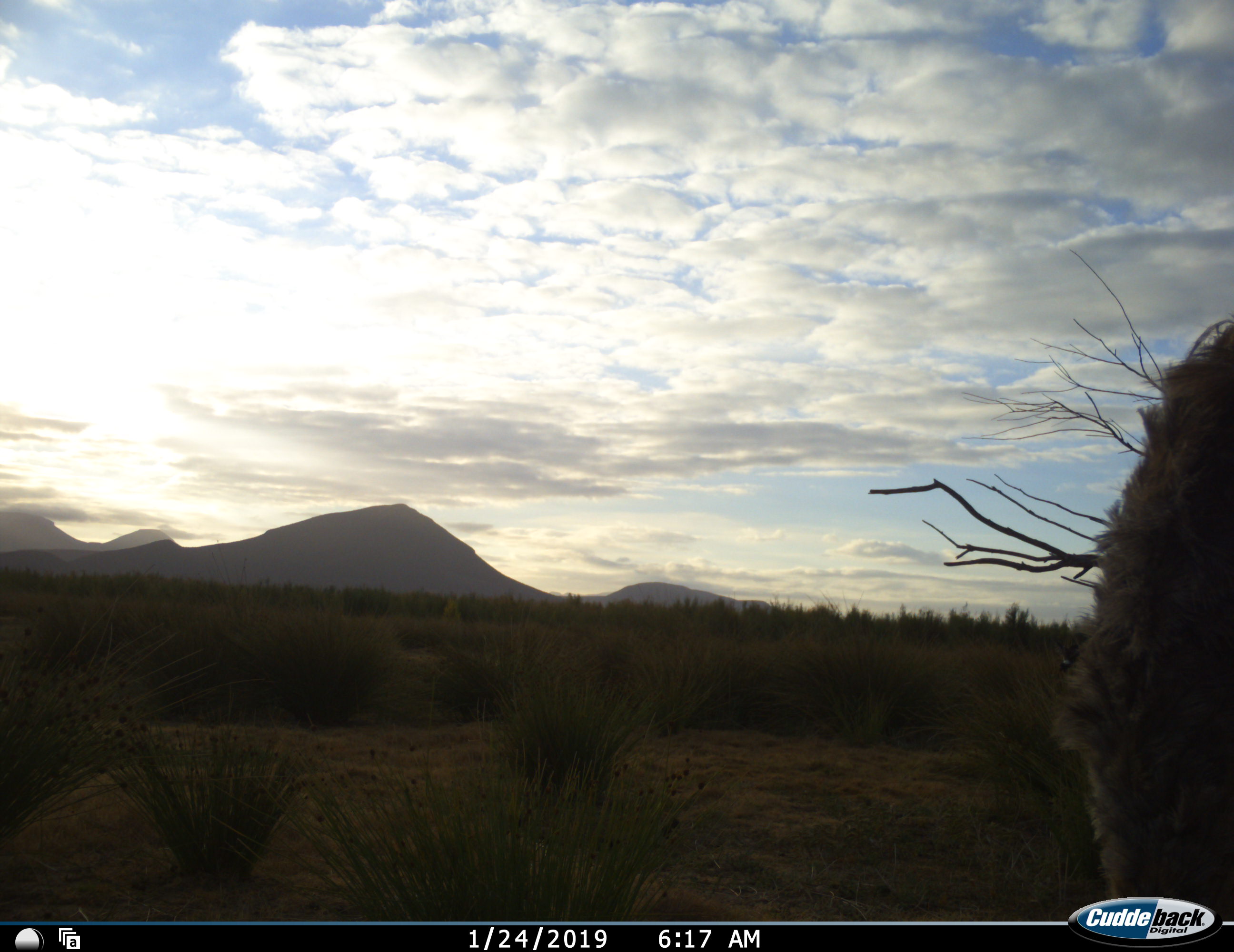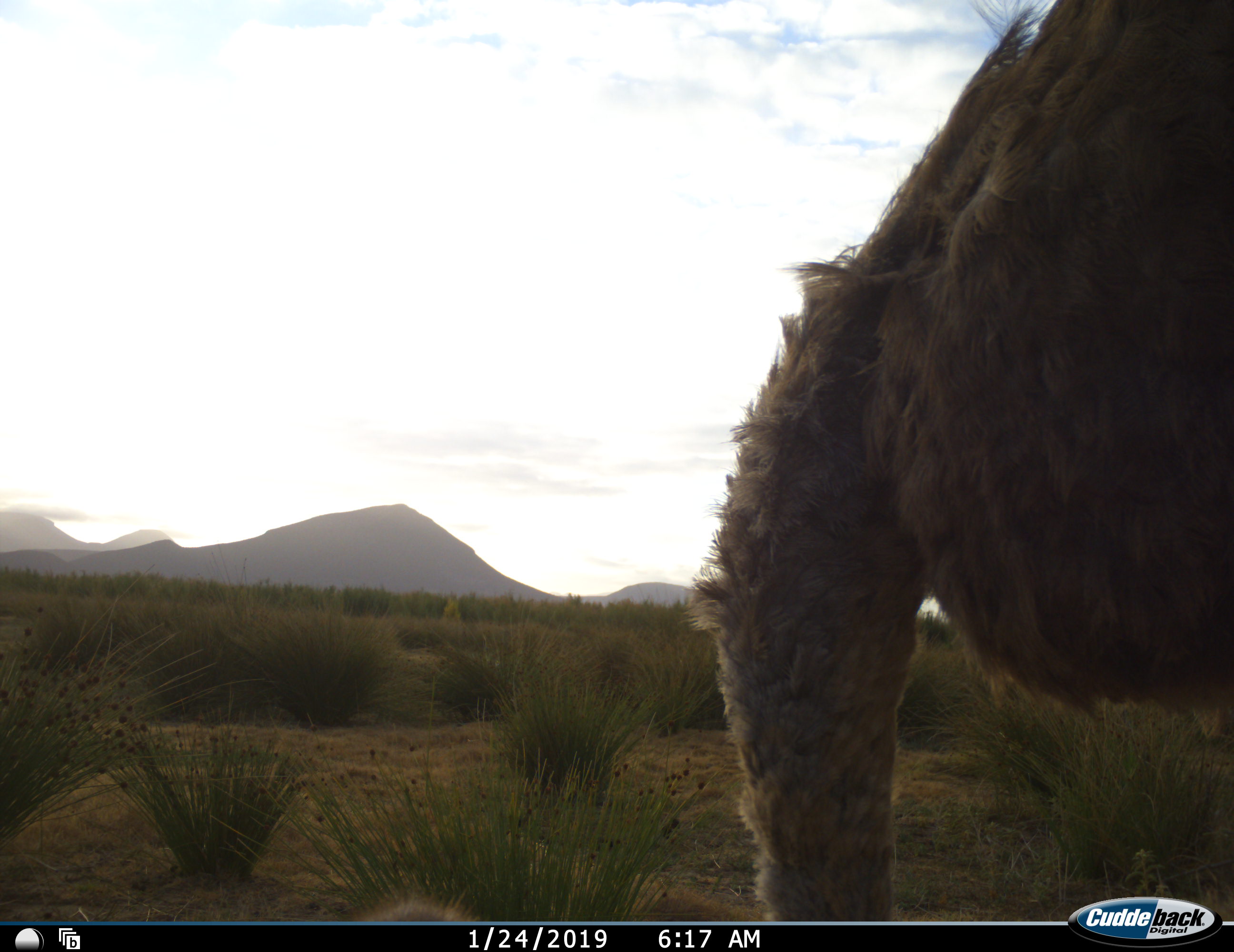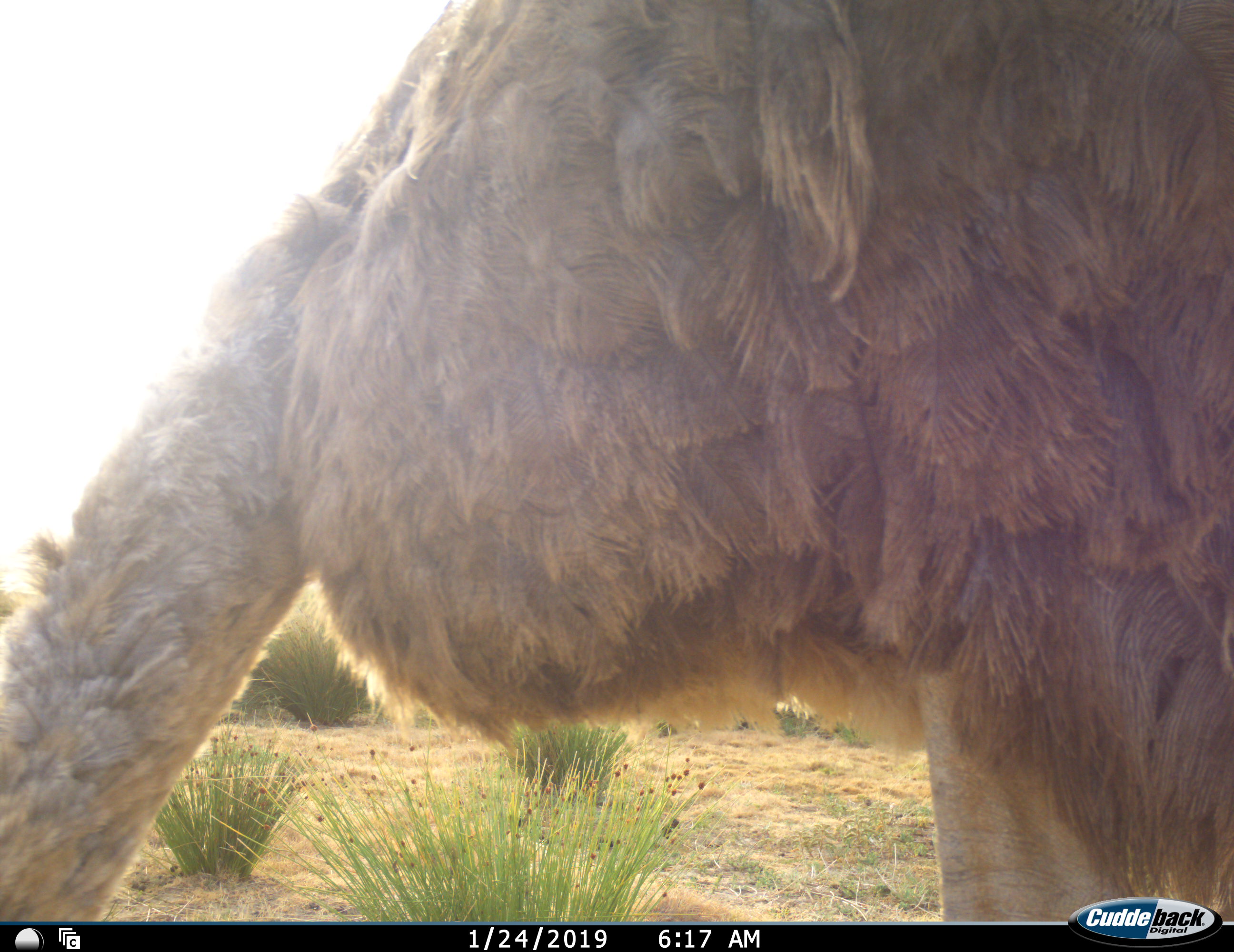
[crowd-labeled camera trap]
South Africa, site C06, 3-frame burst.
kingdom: Animalia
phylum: Chordata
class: Aves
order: Struthioniformes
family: Struthionidae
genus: Struthio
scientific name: Struthio camelus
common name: ostrich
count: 1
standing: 0%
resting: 0%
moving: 78%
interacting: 0%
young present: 0%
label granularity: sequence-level